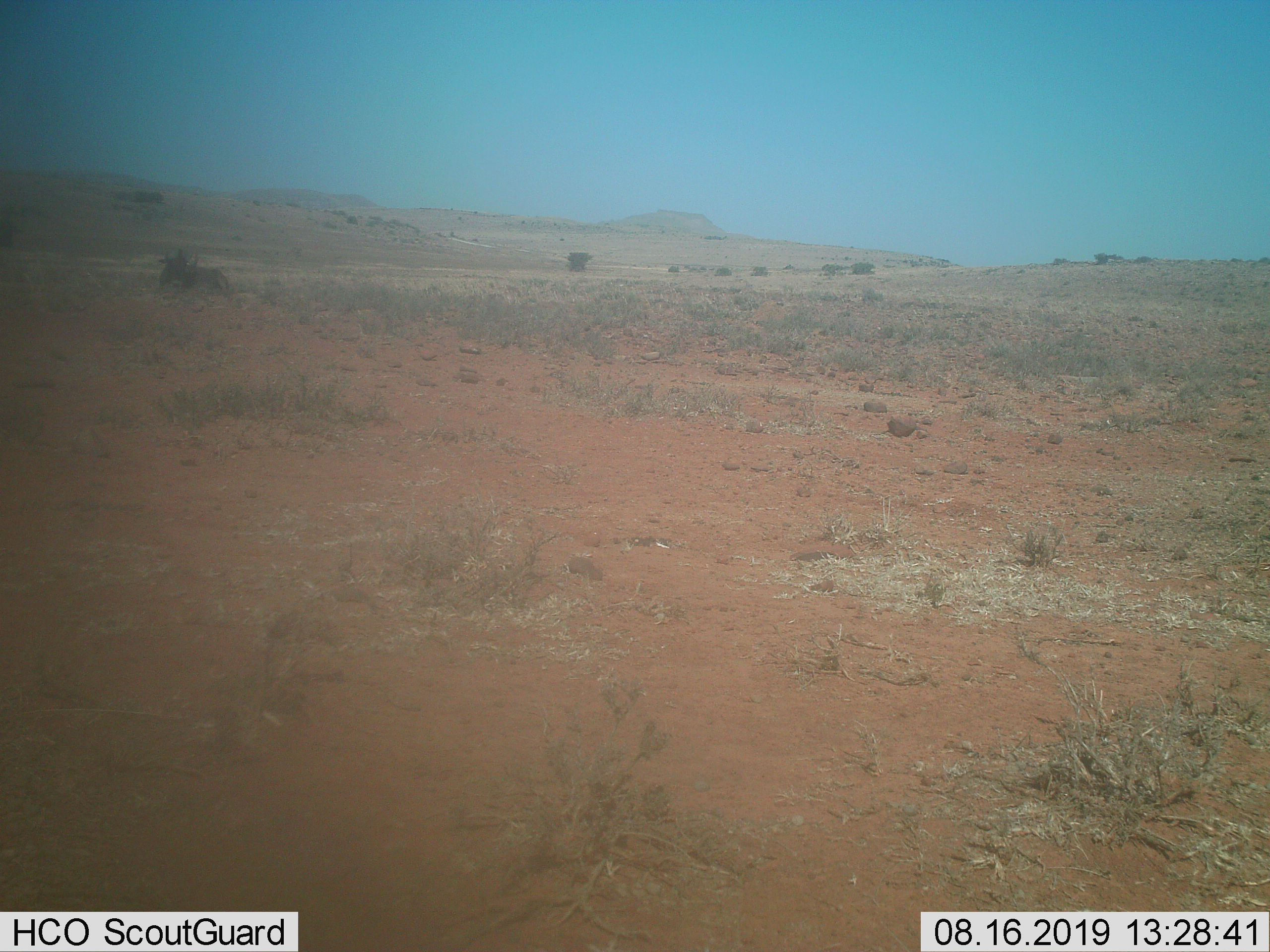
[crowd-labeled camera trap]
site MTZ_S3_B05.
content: unidentified animal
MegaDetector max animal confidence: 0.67